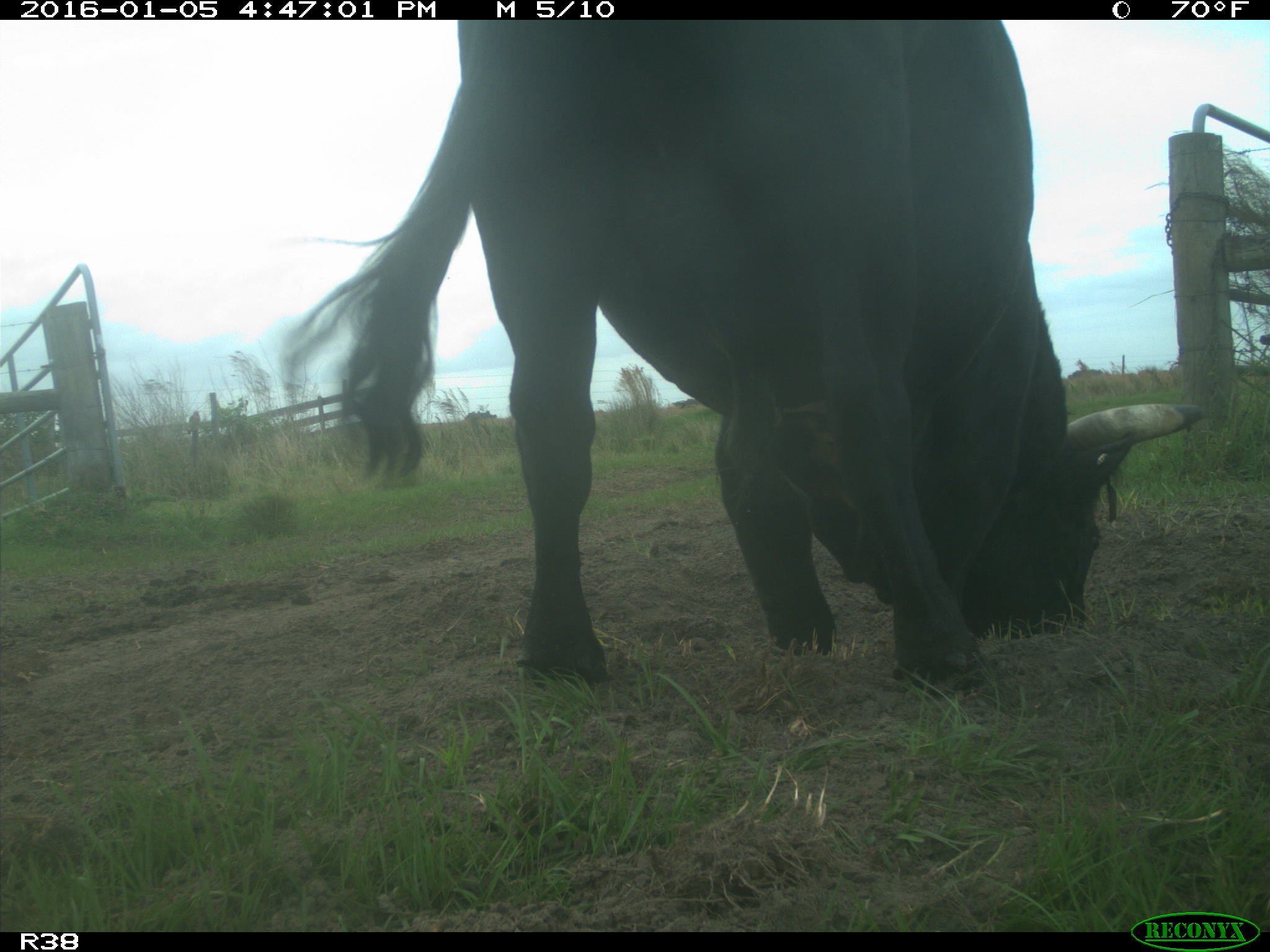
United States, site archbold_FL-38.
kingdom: Animalia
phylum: Chordata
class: Mammalia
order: Artiodactyla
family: Bovidae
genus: Bos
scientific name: Bos taurus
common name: domestic cow